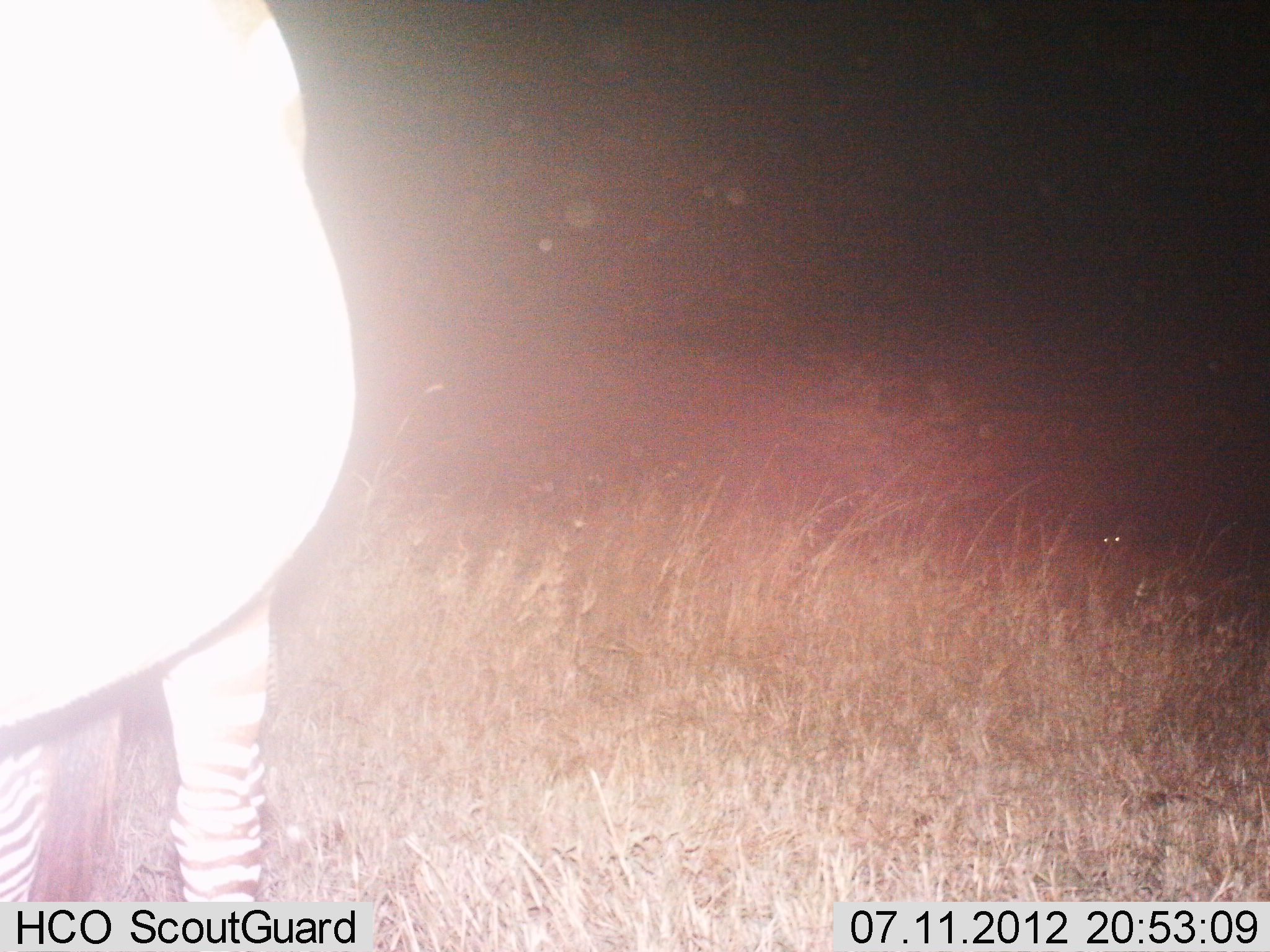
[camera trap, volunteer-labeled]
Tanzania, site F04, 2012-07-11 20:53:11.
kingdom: Animalia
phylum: Chordata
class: Mammalia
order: Perissodactyla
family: Equidae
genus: Equus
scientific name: Equus quagga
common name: plains zebra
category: zebra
Zebra (plains zebra) (Equus quagga), count 1. Behavior (volunteer vote fractions): standing 100%, resting 0%, moving 0%, interacting 0%. Young present (vote fraction): 0%. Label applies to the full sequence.